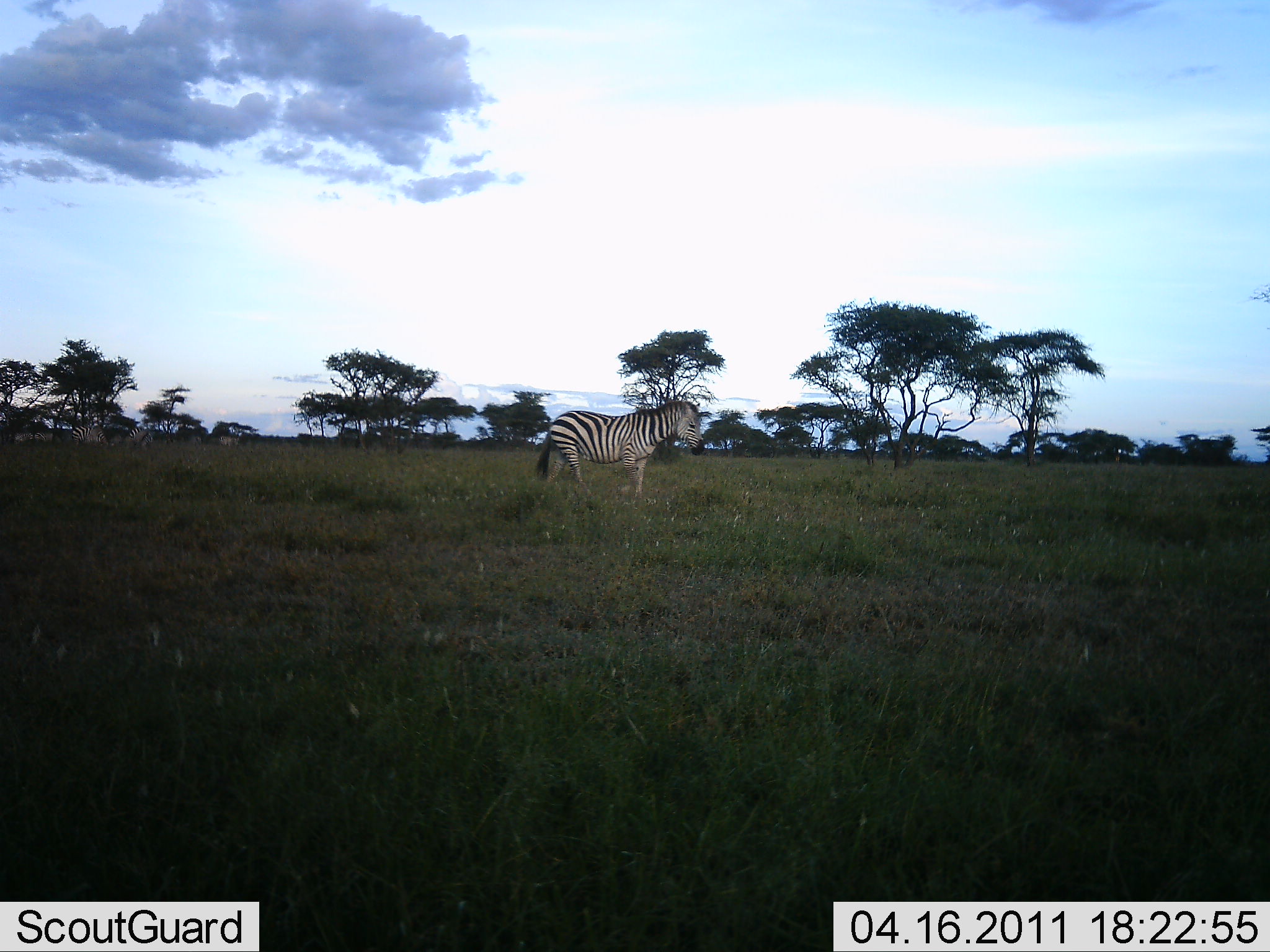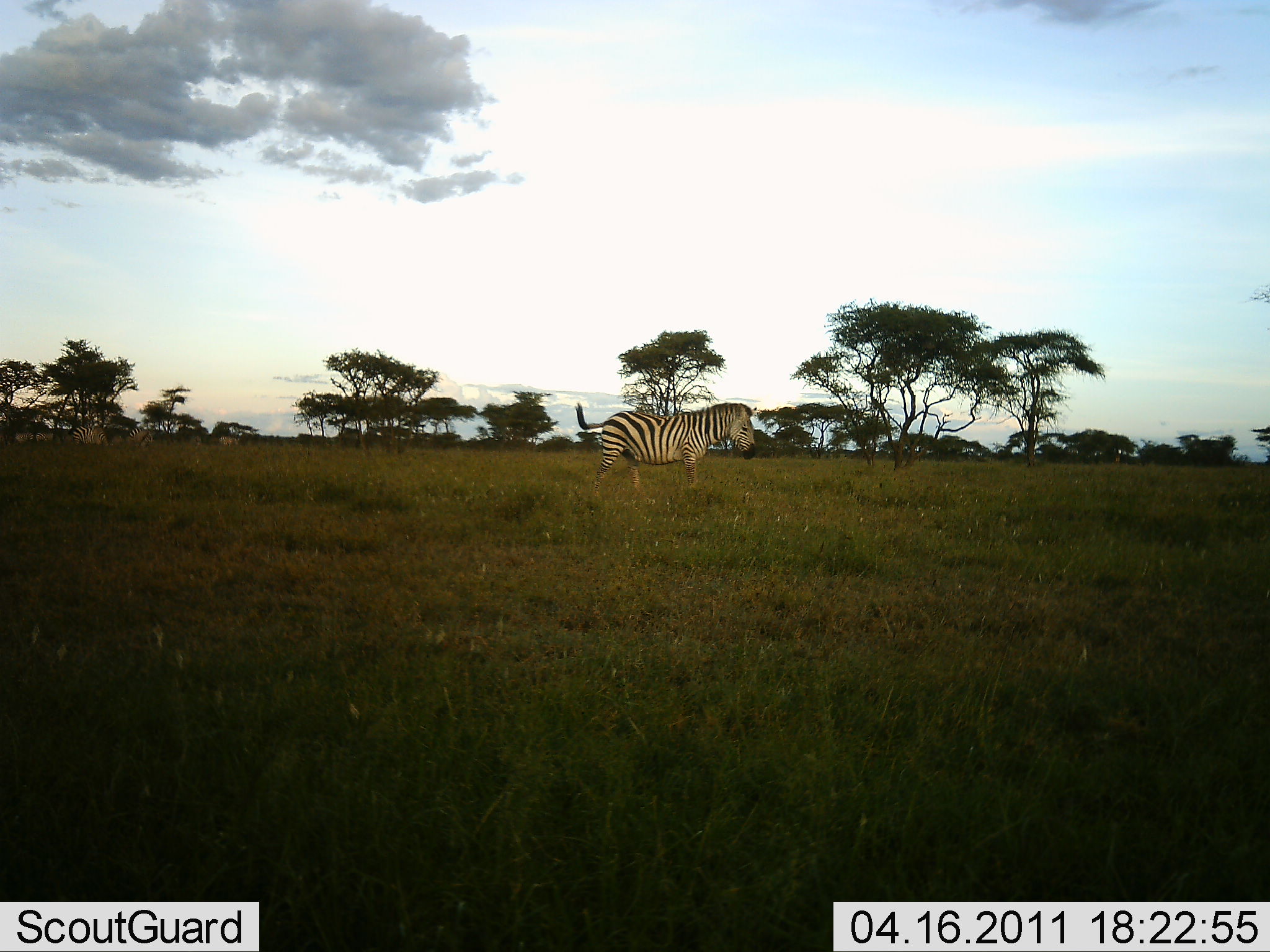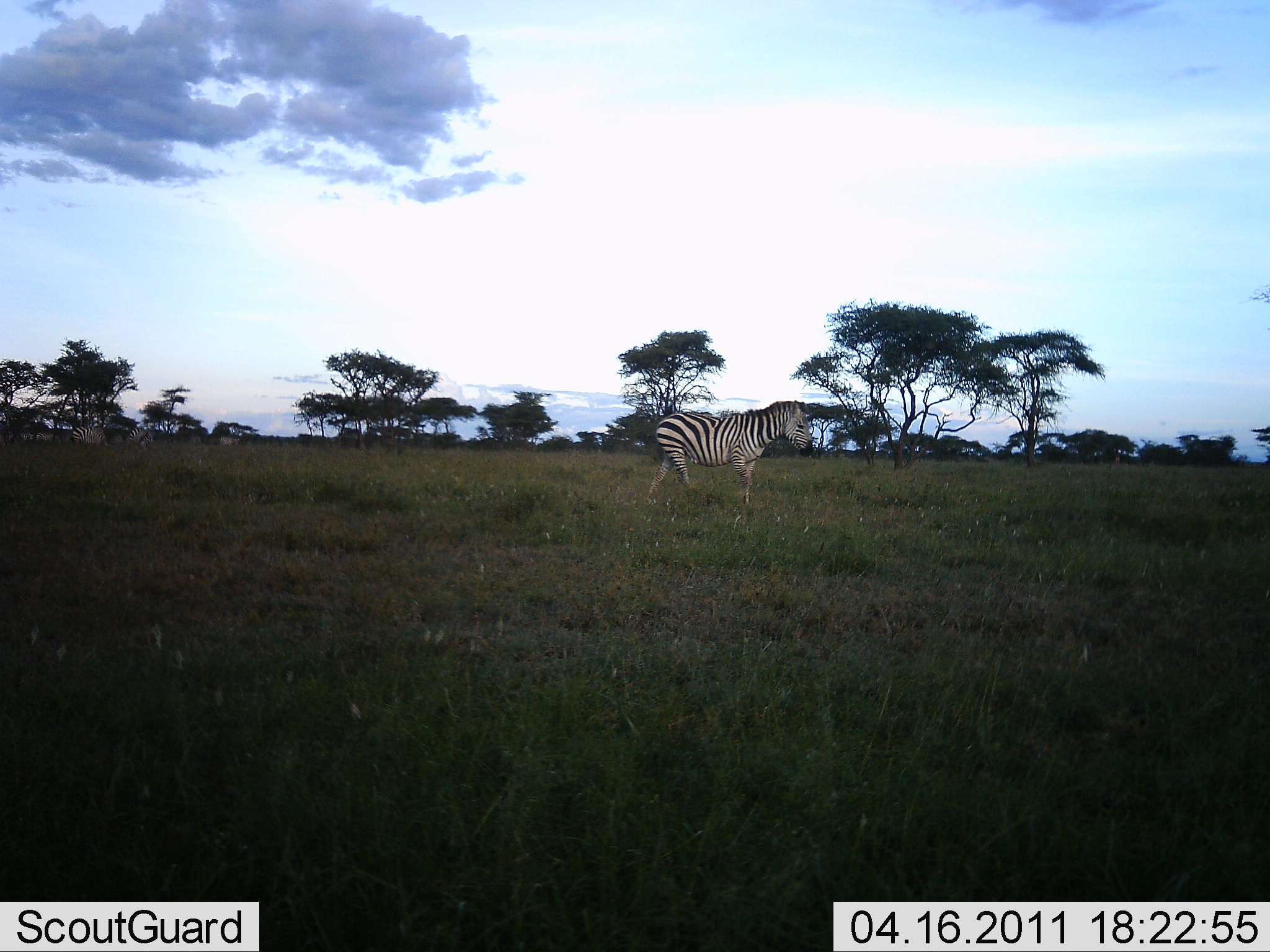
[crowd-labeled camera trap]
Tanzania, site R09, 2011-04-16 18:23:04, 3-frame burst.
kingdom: Animalia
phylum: Chordata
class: Mammalia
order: Perissodactyla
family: Equidae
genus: Equus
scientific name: Equus quagga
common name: plains zebra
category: zebra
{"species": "zebra (plains zebra) (Equus quagga)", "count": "1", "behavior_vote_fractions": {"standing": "18%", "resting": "0%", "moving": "100%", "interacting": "0%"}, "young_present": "0%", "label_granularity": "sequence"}